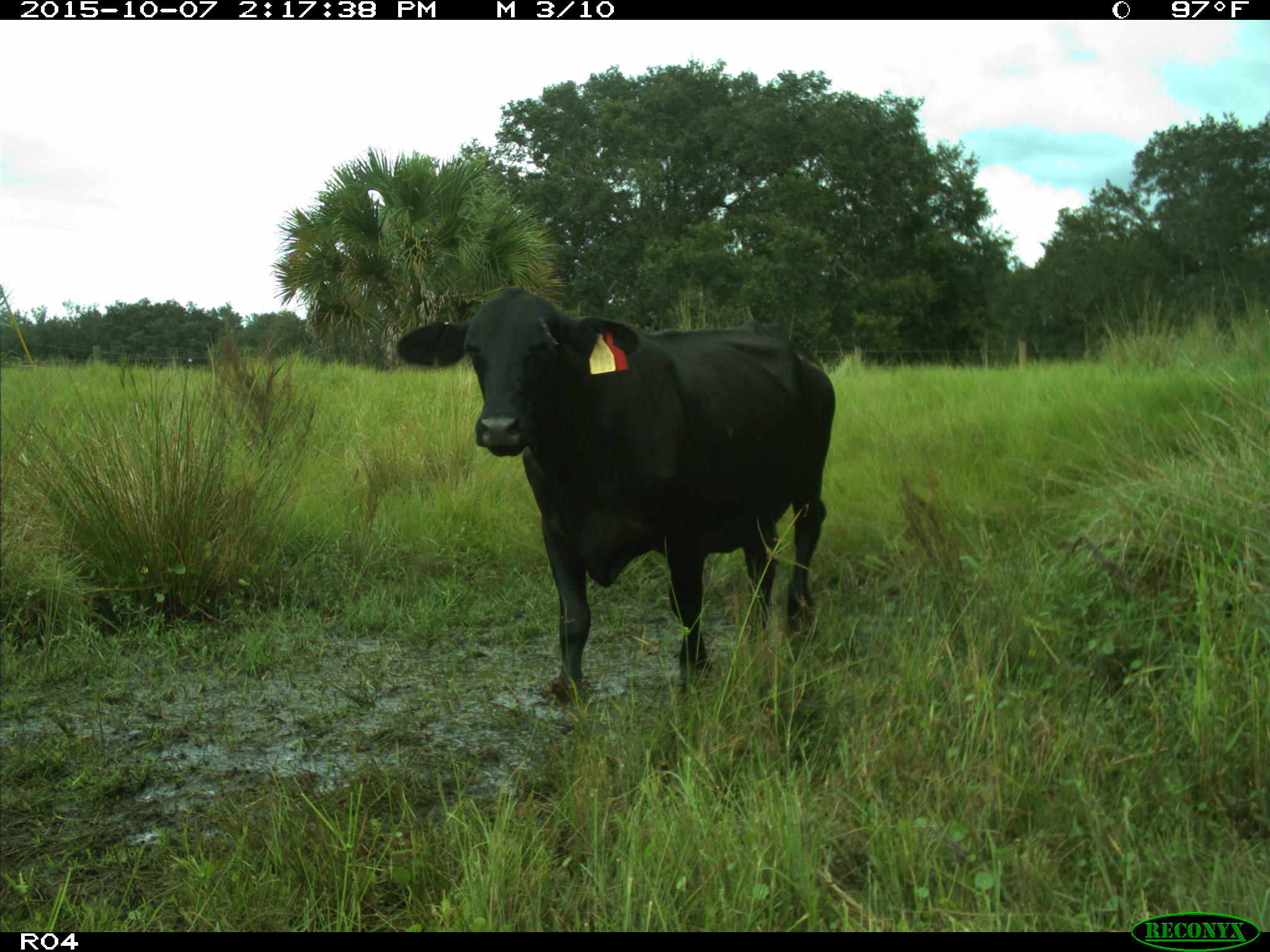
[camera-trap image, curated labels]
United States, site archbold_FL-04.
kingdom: Animalia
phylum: Chordata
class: Mammalia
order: Artiodactyla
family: Bovidae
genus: Bos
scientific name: Bos taurus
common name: domestic cow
Bos taurus (domestic cow).